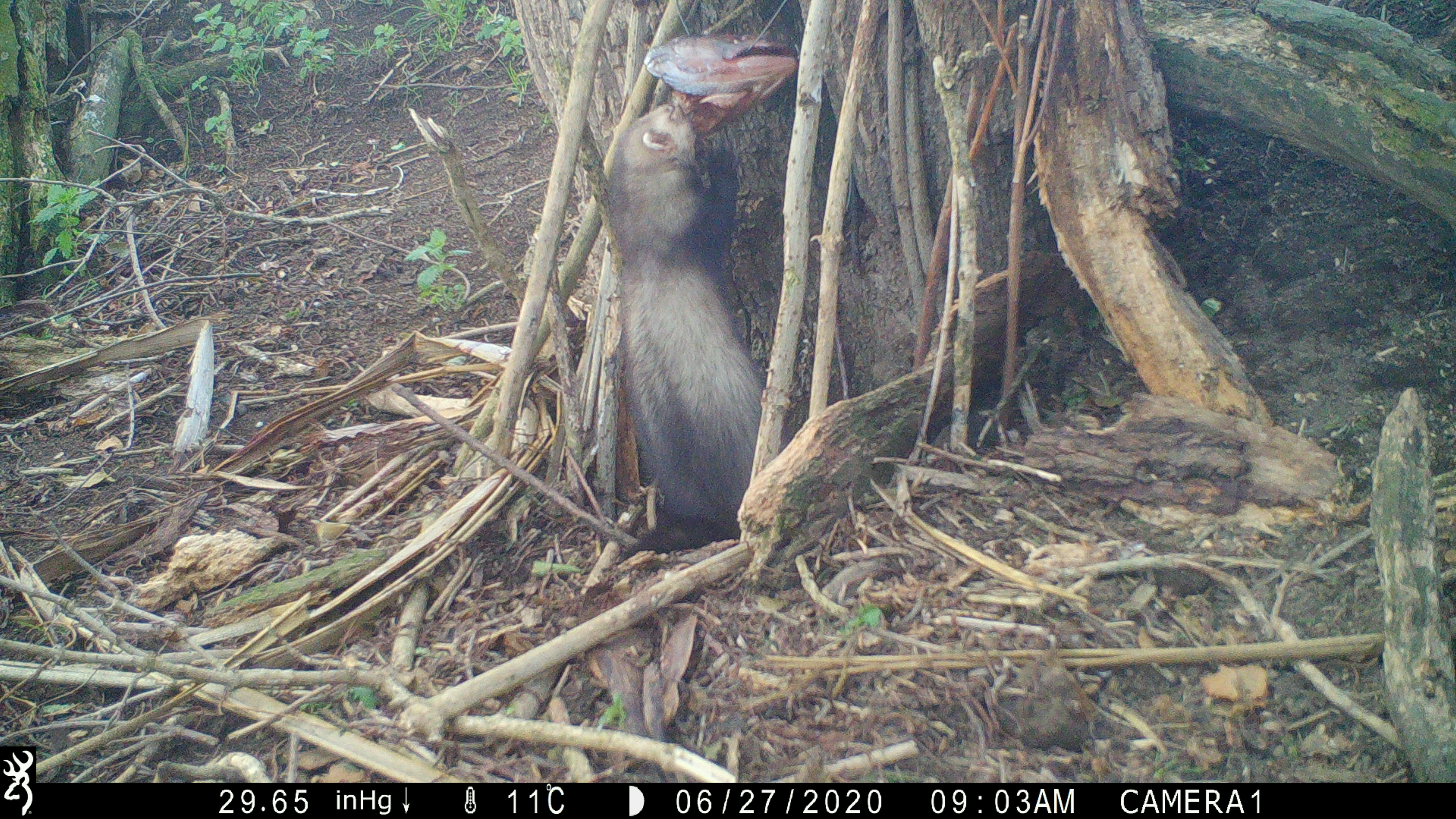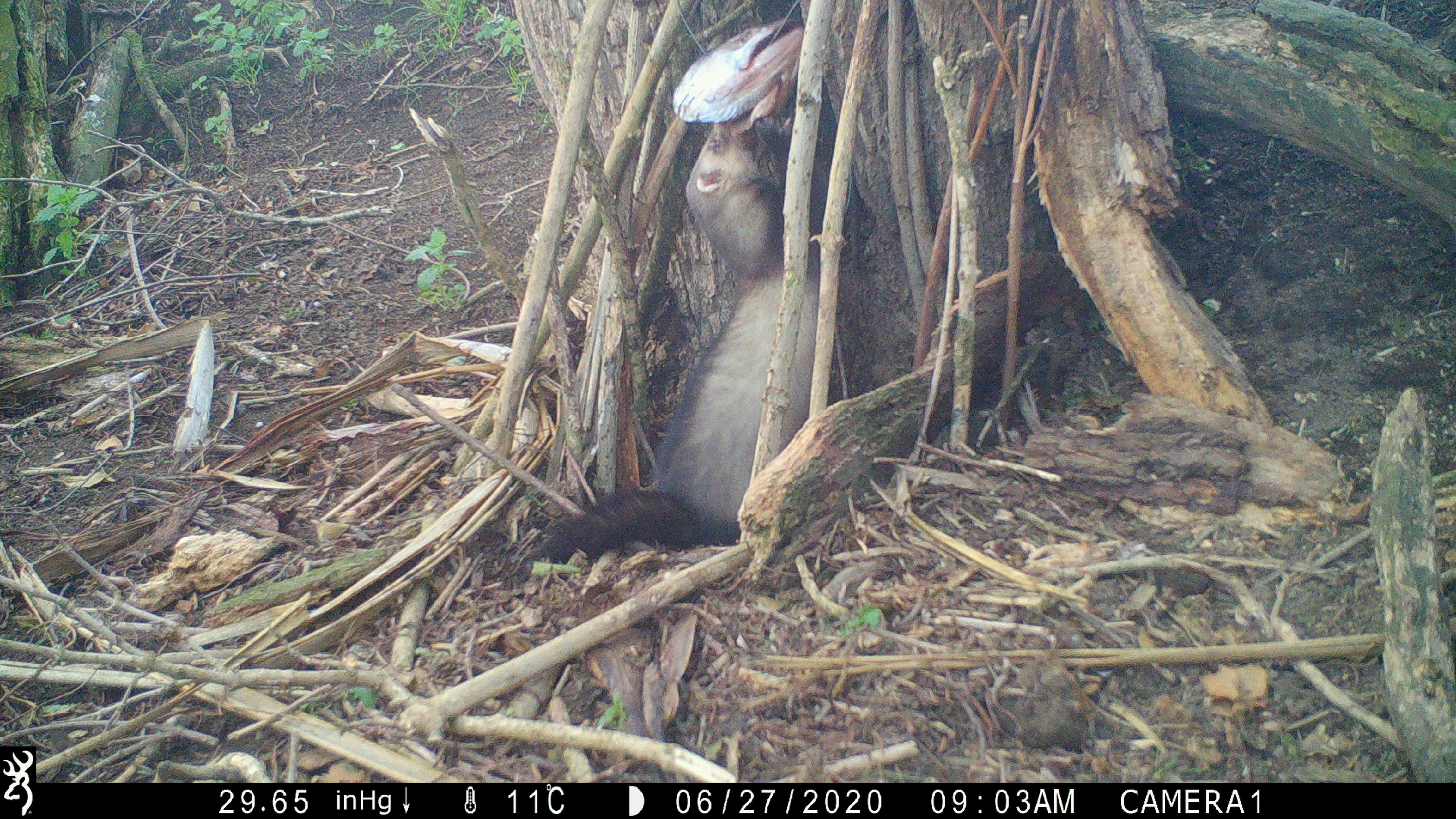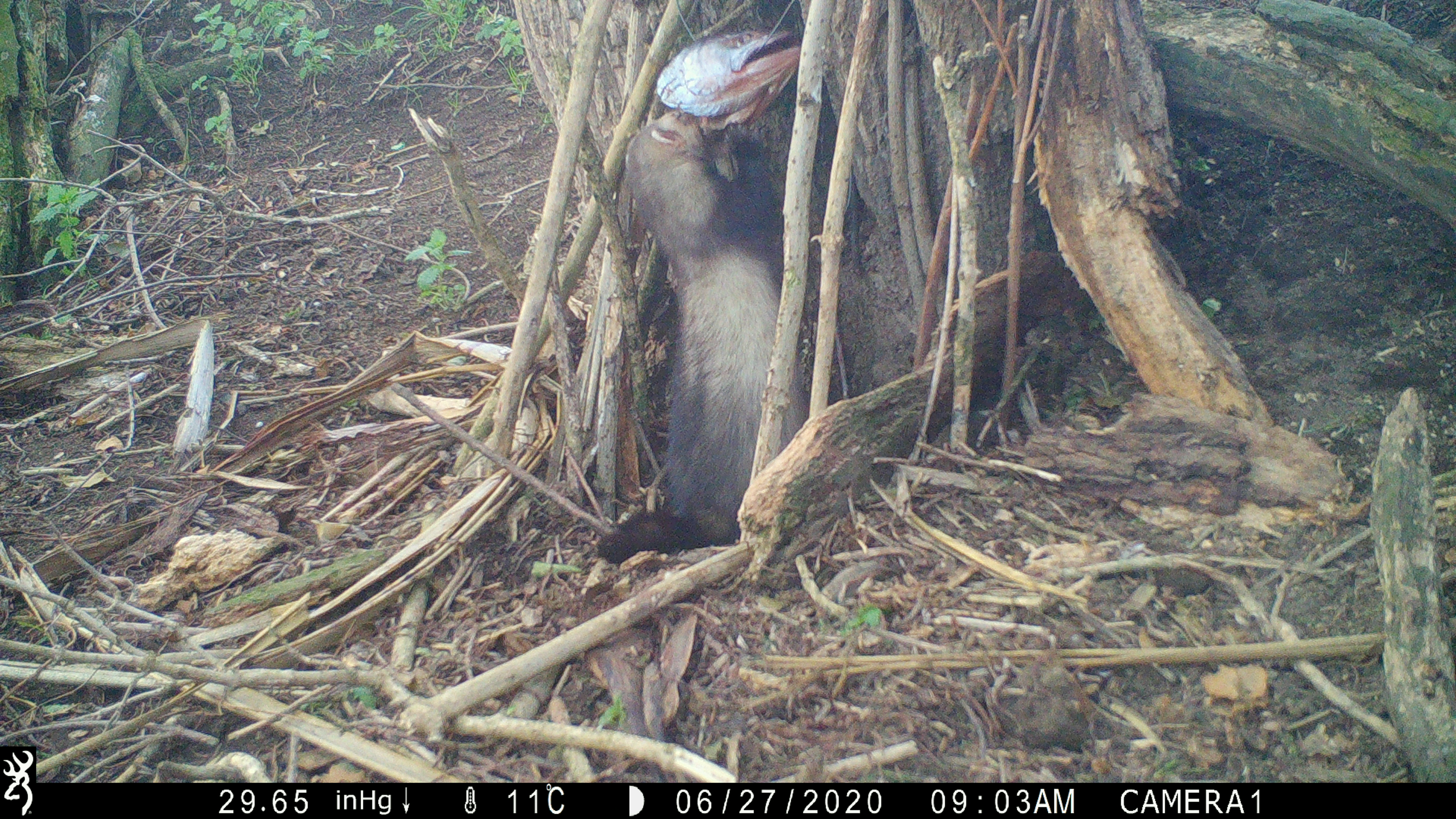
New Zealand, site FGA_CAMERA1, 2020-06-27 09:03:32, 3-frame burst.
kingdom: Animalia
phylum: Chordata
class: Mammalia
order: Carnivora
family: Mustelidae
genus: Mustela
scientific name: Mustela furo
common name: ferret